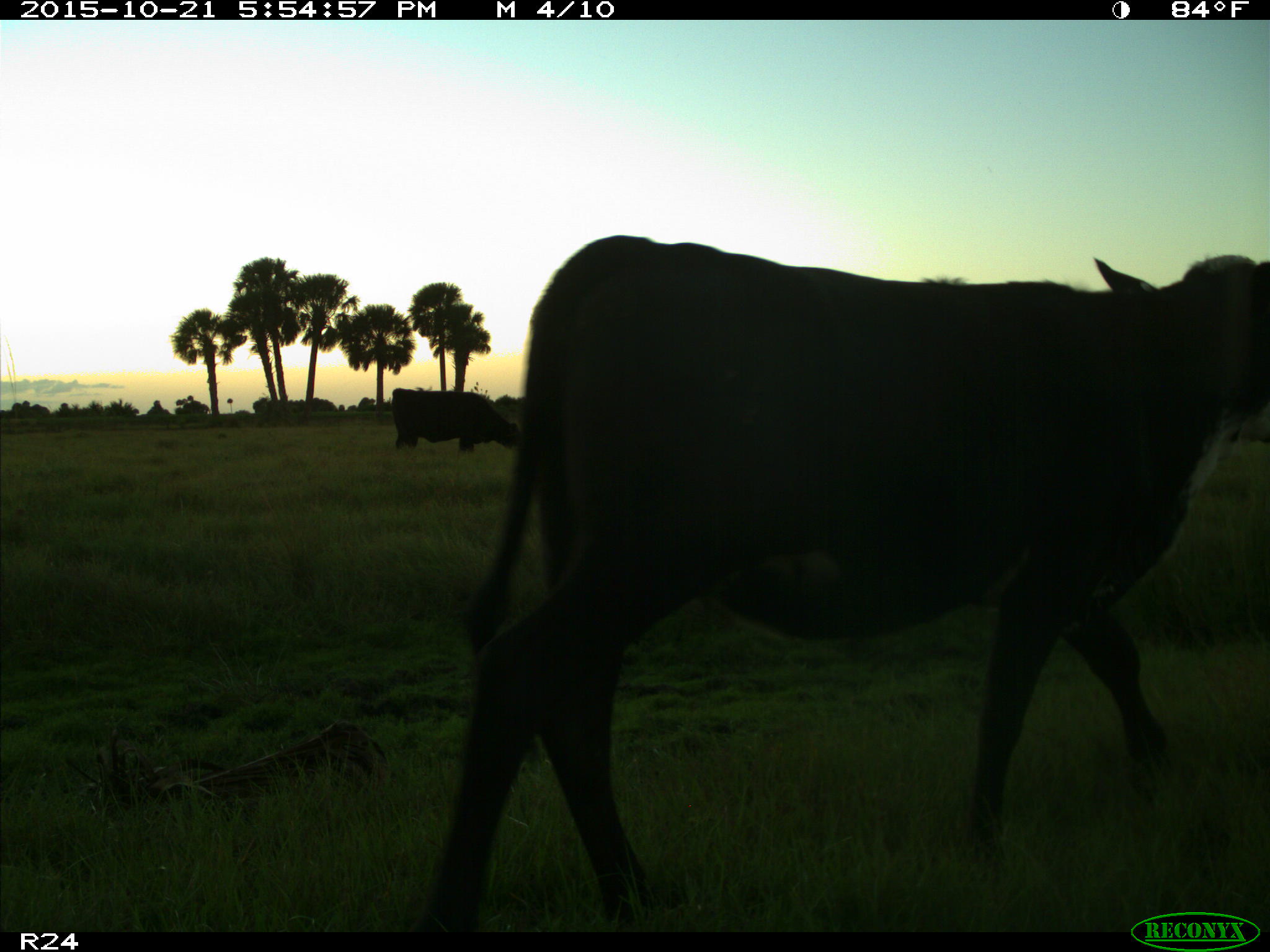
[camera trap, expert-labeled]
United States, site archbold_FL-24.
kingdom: Animalia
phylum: Chordata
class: Mammalia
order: Artiodactyla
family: Bovidae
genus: Bos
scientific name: Bos taurus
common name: domestic cow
Bos taurus (domestic cow).